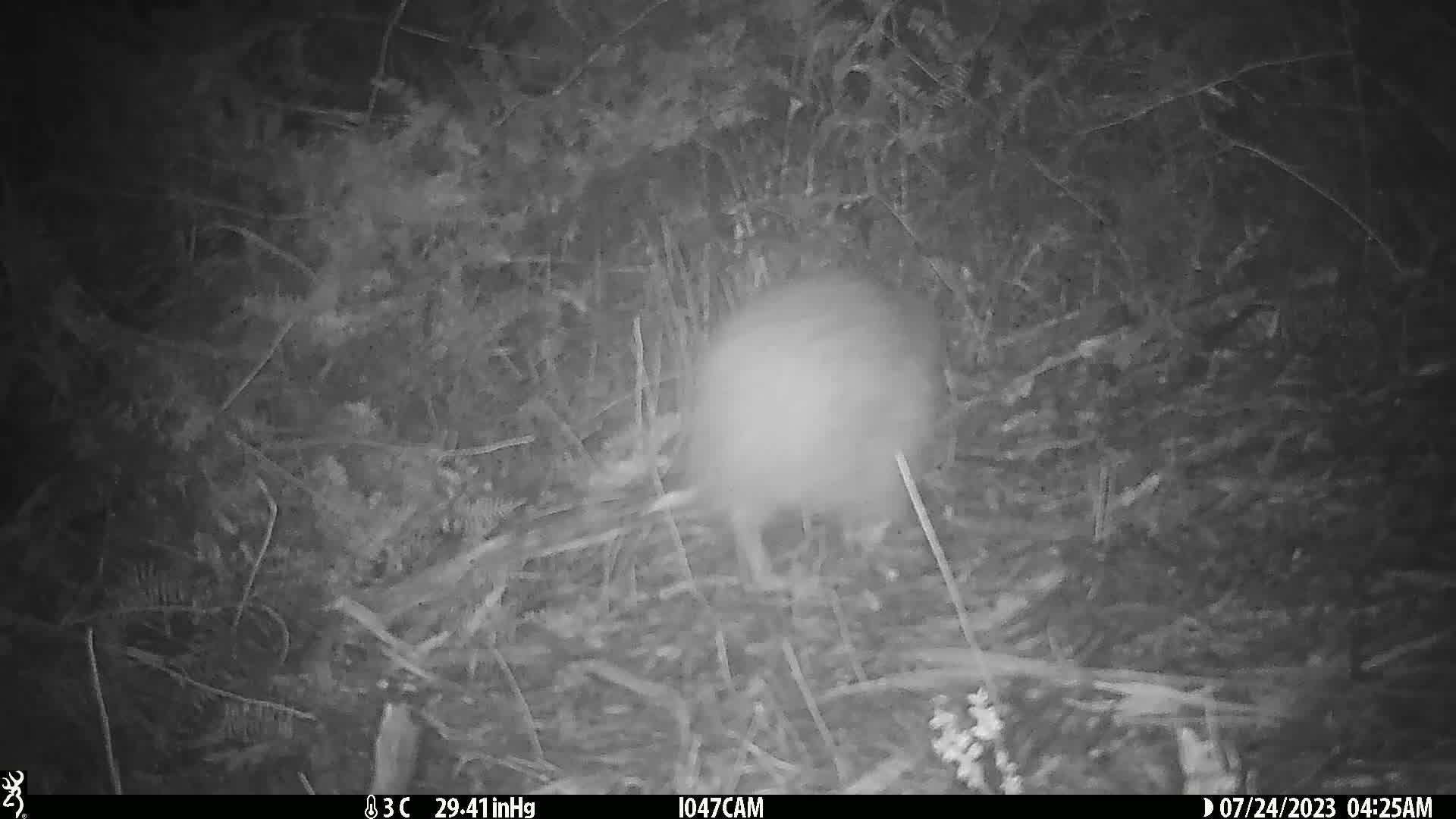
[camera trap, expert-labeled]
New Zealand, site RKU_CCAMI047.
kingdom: Animalia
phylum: Chordata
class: Aves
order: Apterygiformes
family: Apterygidae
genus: Apteryx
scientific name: Apteryx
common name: kiwi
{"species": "kiwi (Apteryx)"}